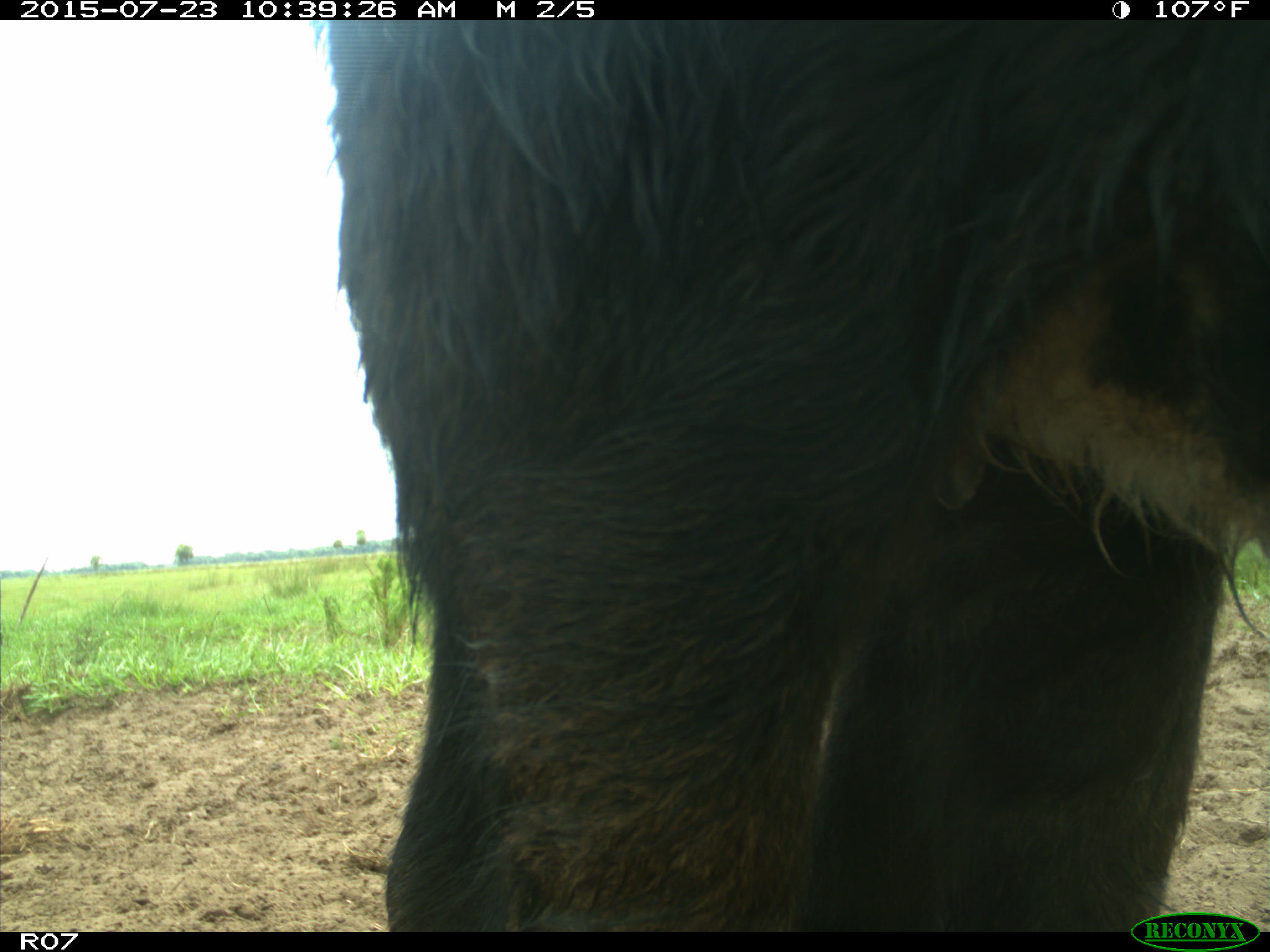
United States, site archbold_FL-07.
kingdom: Animalia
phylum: Chordata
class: Mammalia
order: Artiodactyla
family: Bovidae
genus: Bos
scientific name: Bos taurus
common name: domestic cow